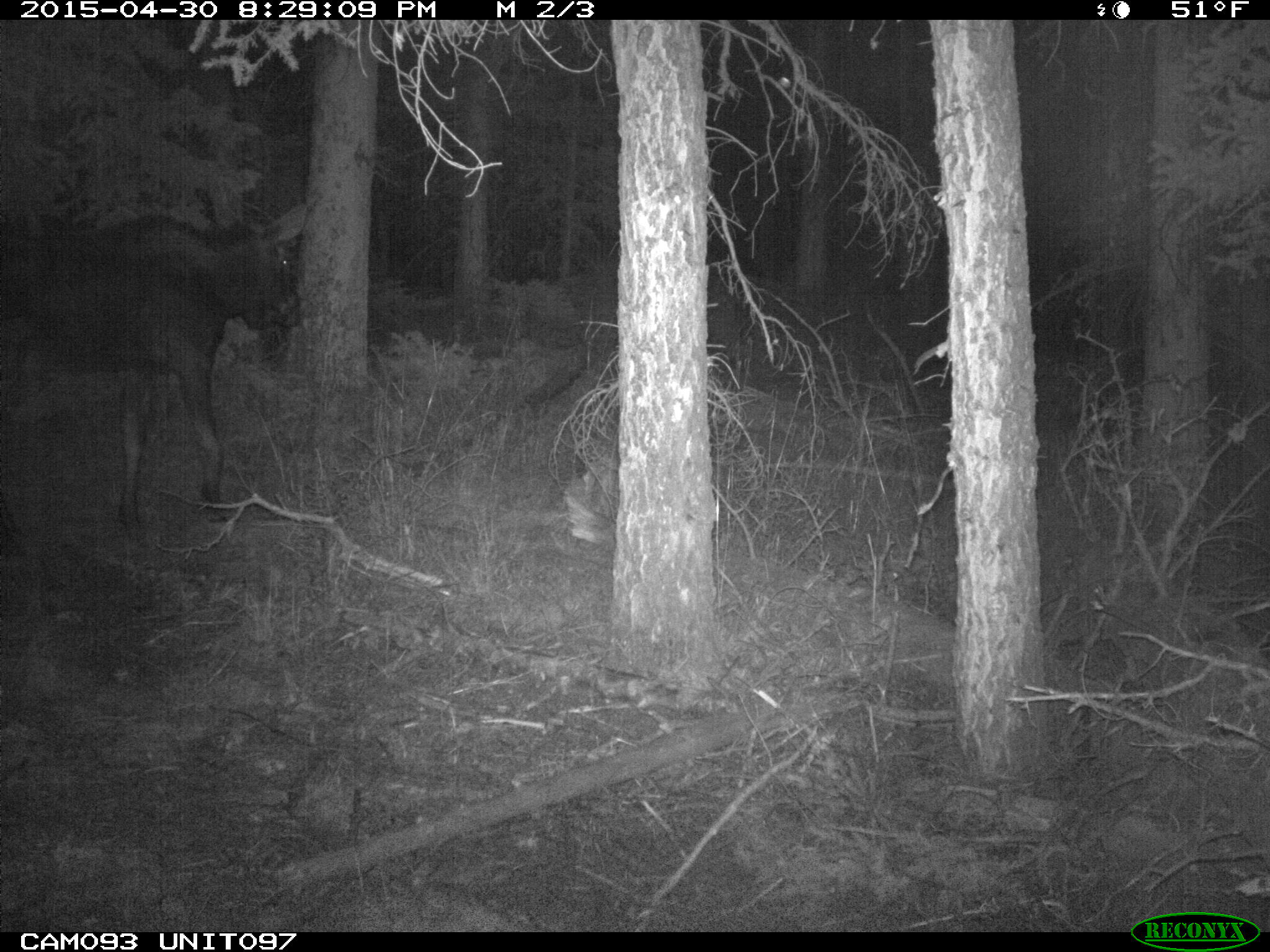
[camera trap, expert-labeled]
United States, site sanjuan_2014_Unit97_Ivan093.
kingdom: Animalia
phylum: Chordata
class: Mammalia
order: Artiodactyla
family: Cervidae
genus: Alces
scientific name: Alces alces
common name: moose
Alces alces (moose).